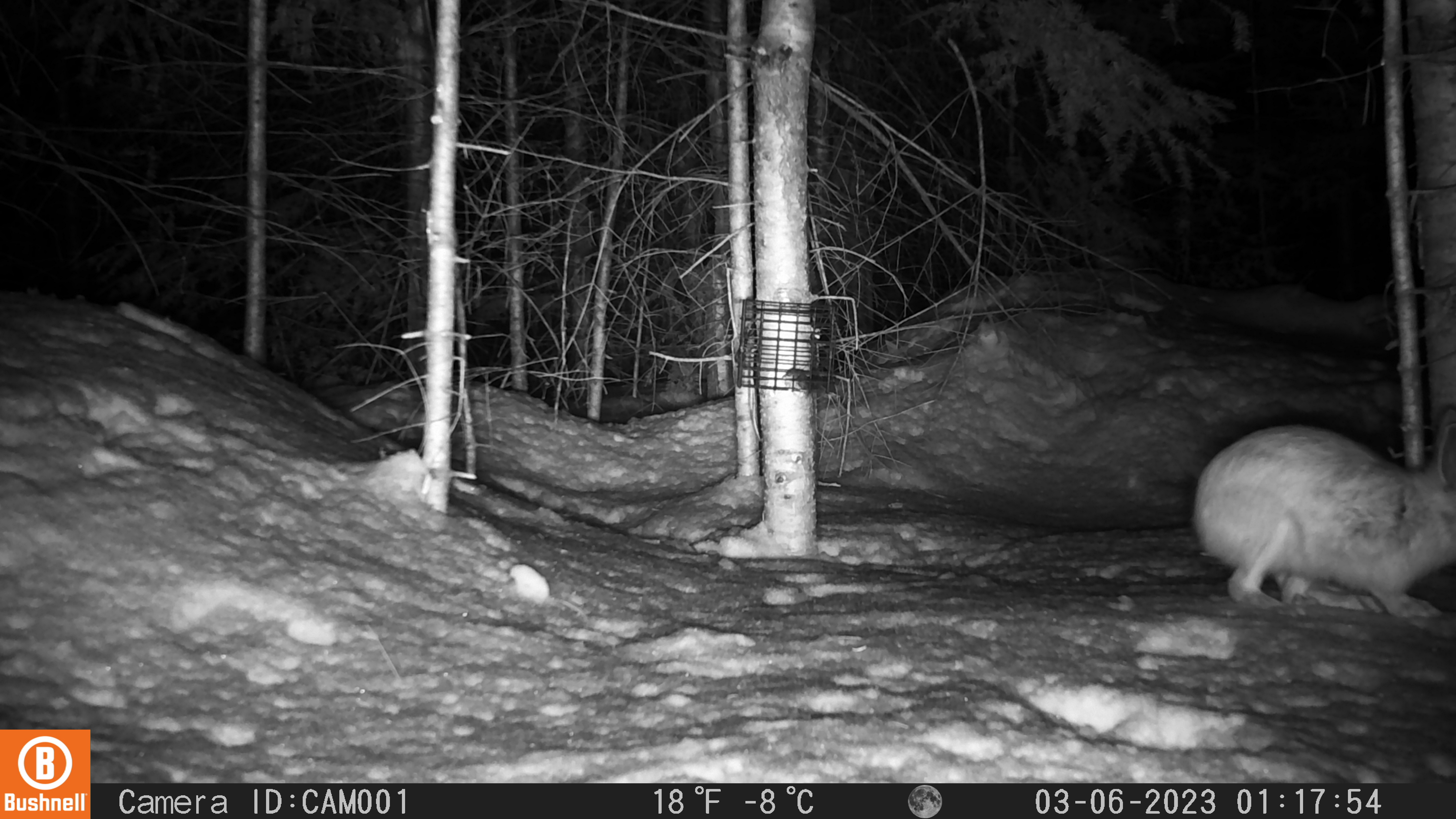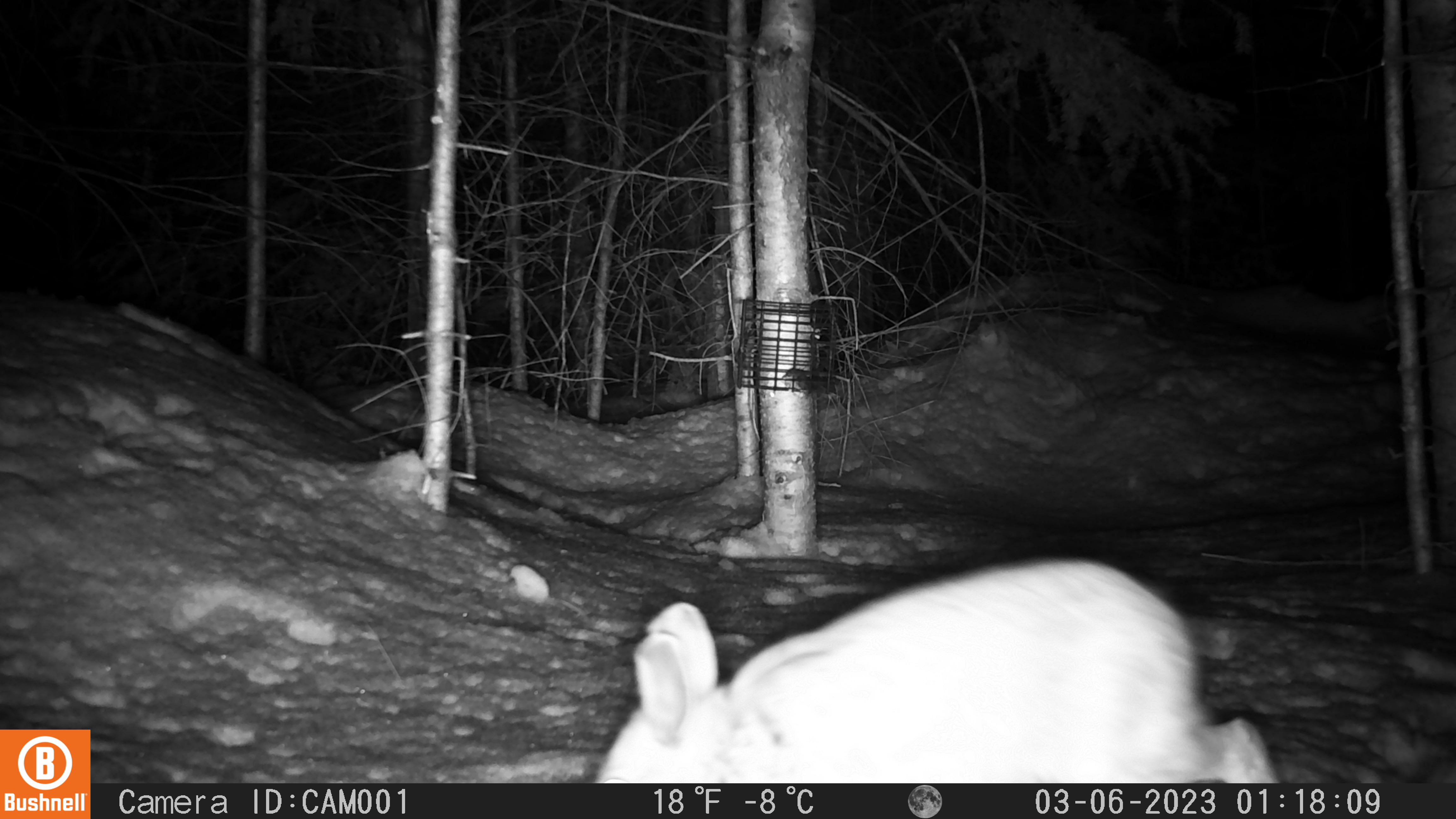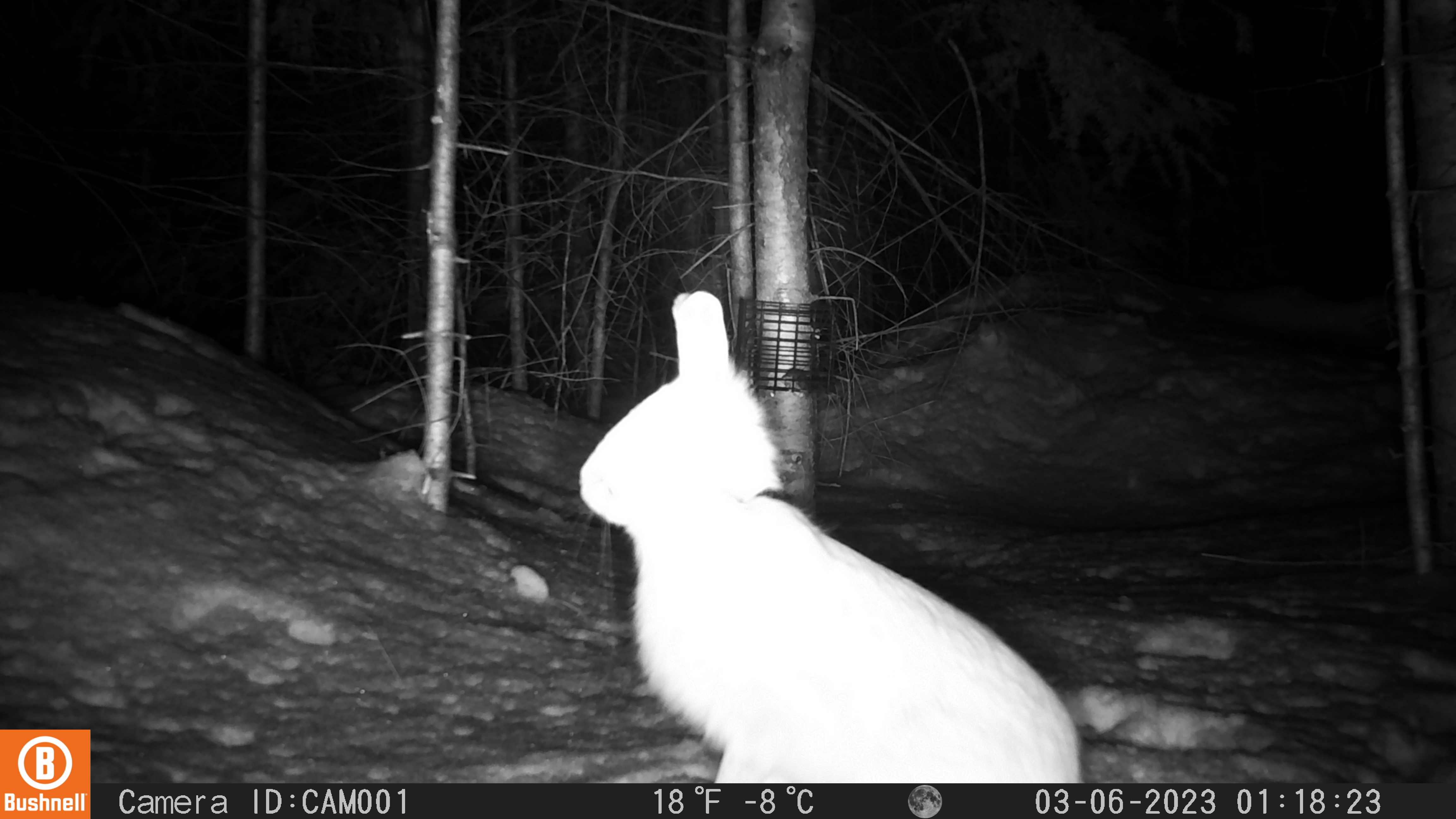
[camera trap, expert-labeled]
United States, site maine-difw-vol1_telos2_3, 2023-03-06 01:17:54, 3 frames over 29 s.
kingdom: Animalia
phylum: Chordata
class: Mammalia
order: Lagomorpha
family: Leporidae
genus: Lepus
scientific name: Lepus americanus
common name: snowshoe hare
Snowshoe hare (Lepus americanus).